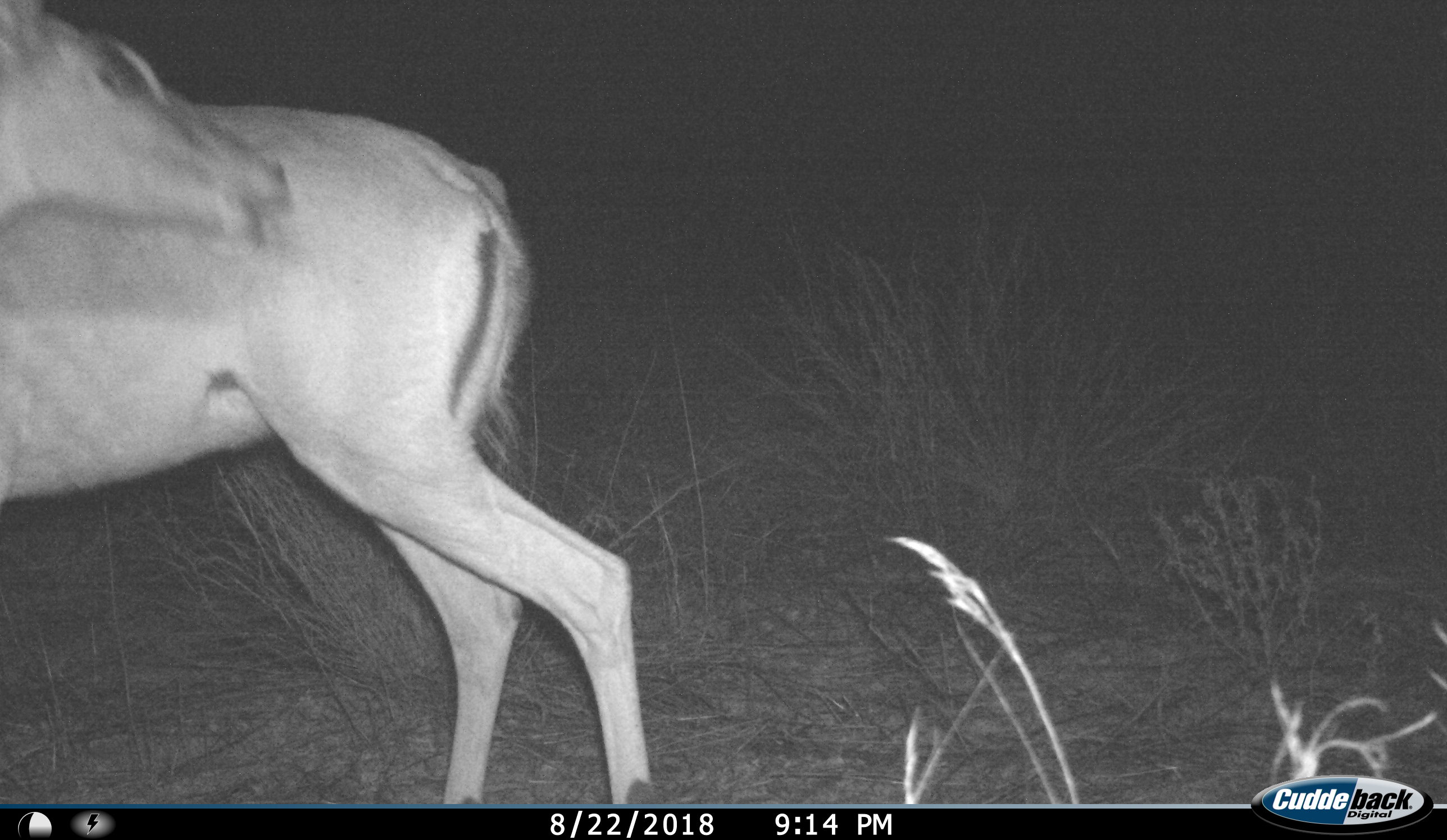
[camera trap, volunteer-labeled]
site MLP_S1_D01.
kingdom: Animalia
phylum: Chordata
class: Mammalia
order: Artiodactyla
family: Bovidae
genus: Aepyceros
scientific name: Aepyceros melampus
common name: impala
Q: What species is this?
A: Impala (Aepyceros melampus).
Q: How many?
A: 1.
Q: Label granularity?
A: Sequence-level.